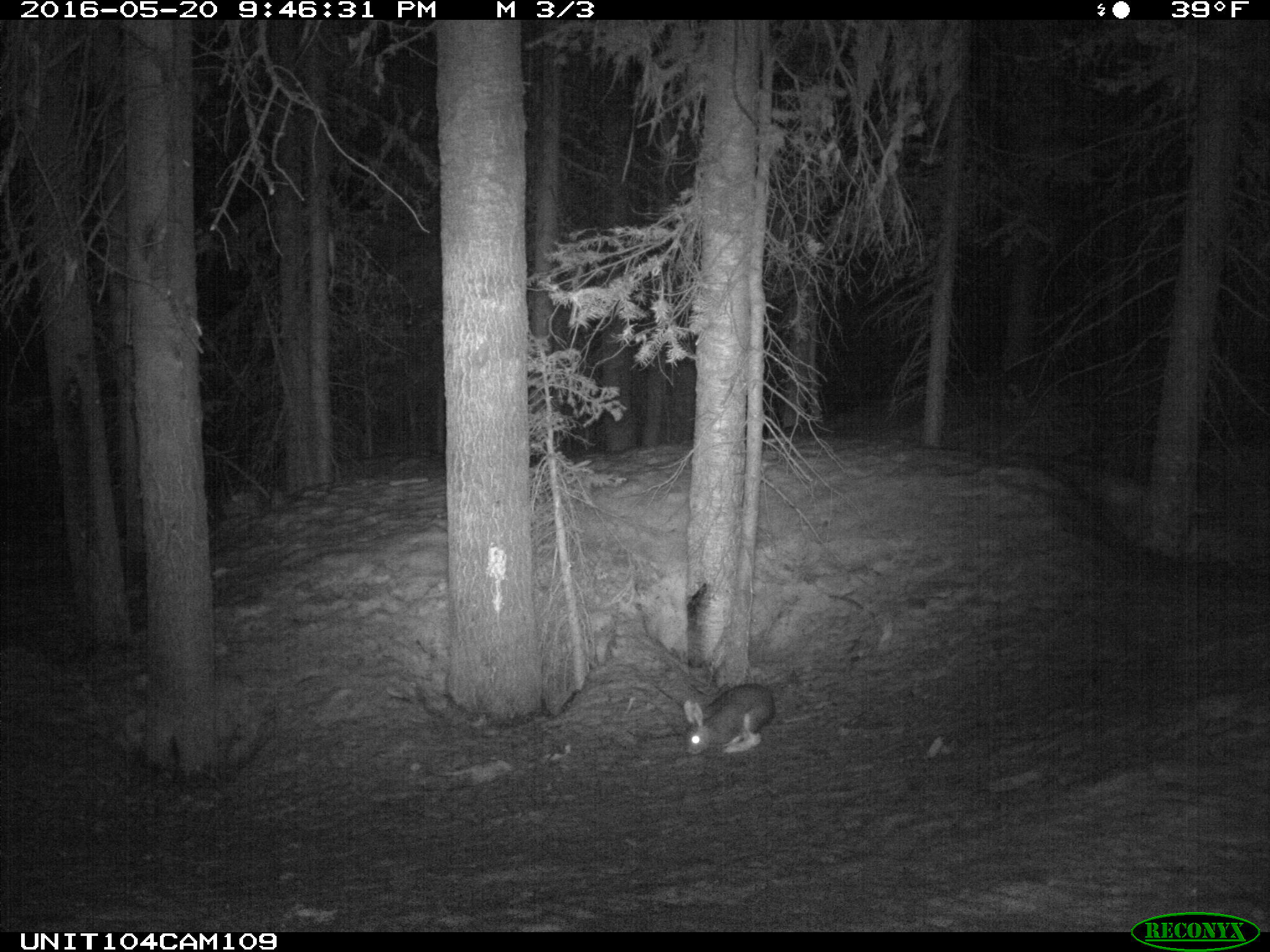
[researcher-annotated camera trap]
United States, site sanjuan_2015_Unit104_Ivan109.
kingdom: Animalia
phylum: Chordata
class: Mammalia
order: Lagomorpha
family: Leporidae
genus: Lepus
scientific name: Lepus americanus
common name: snowshoe hare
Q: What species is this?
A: Lepus americanus (snowshoe hare).